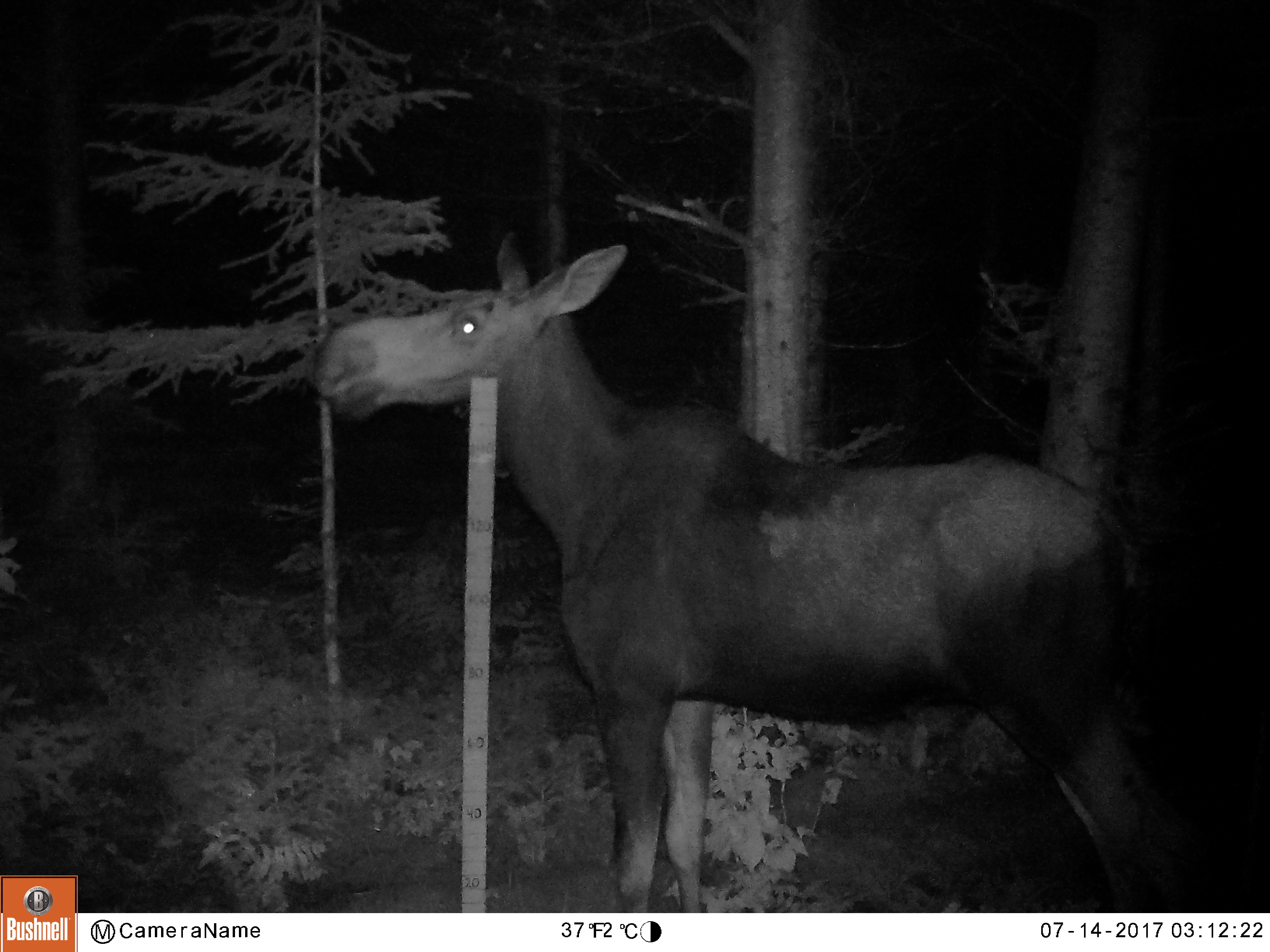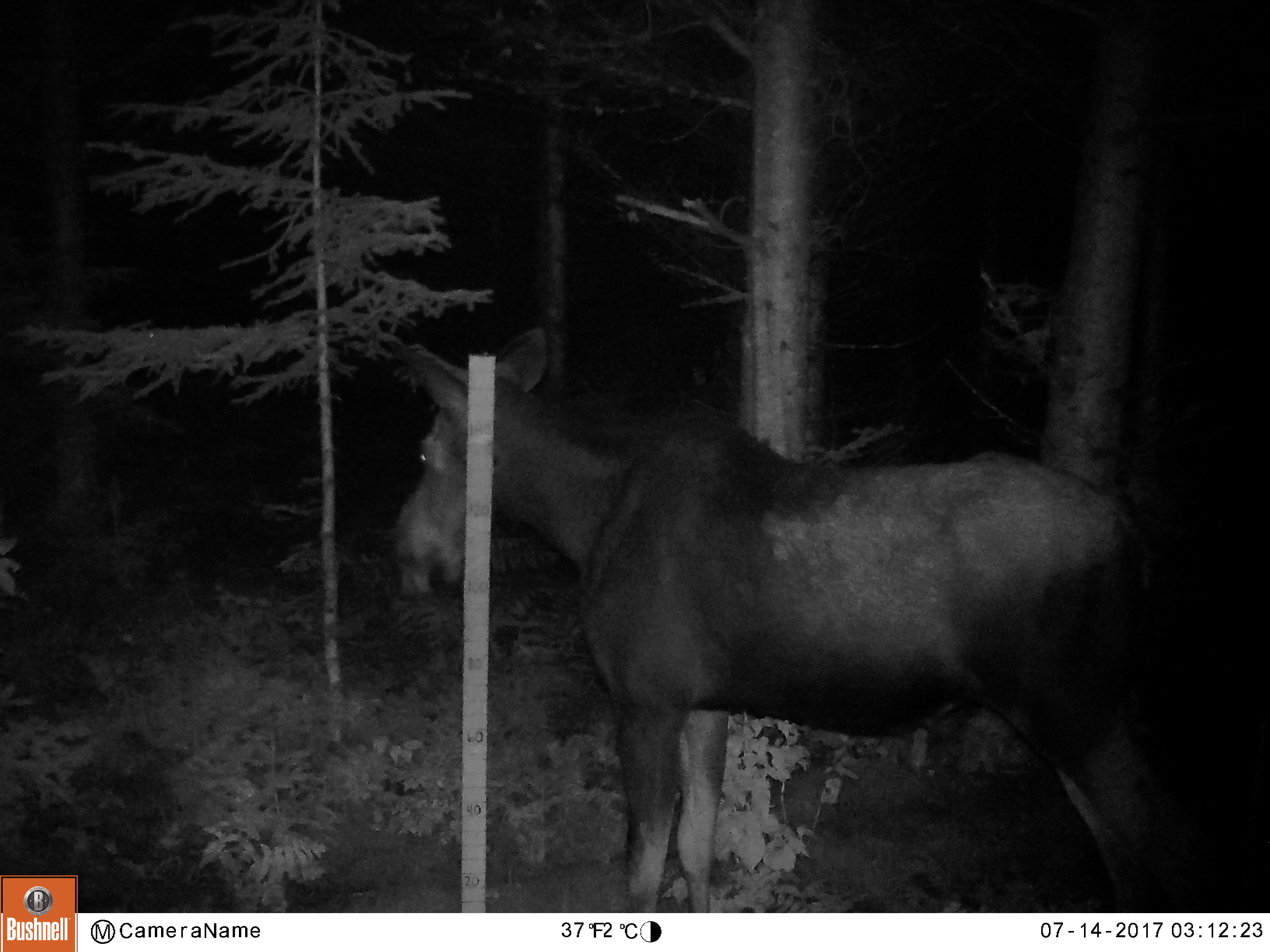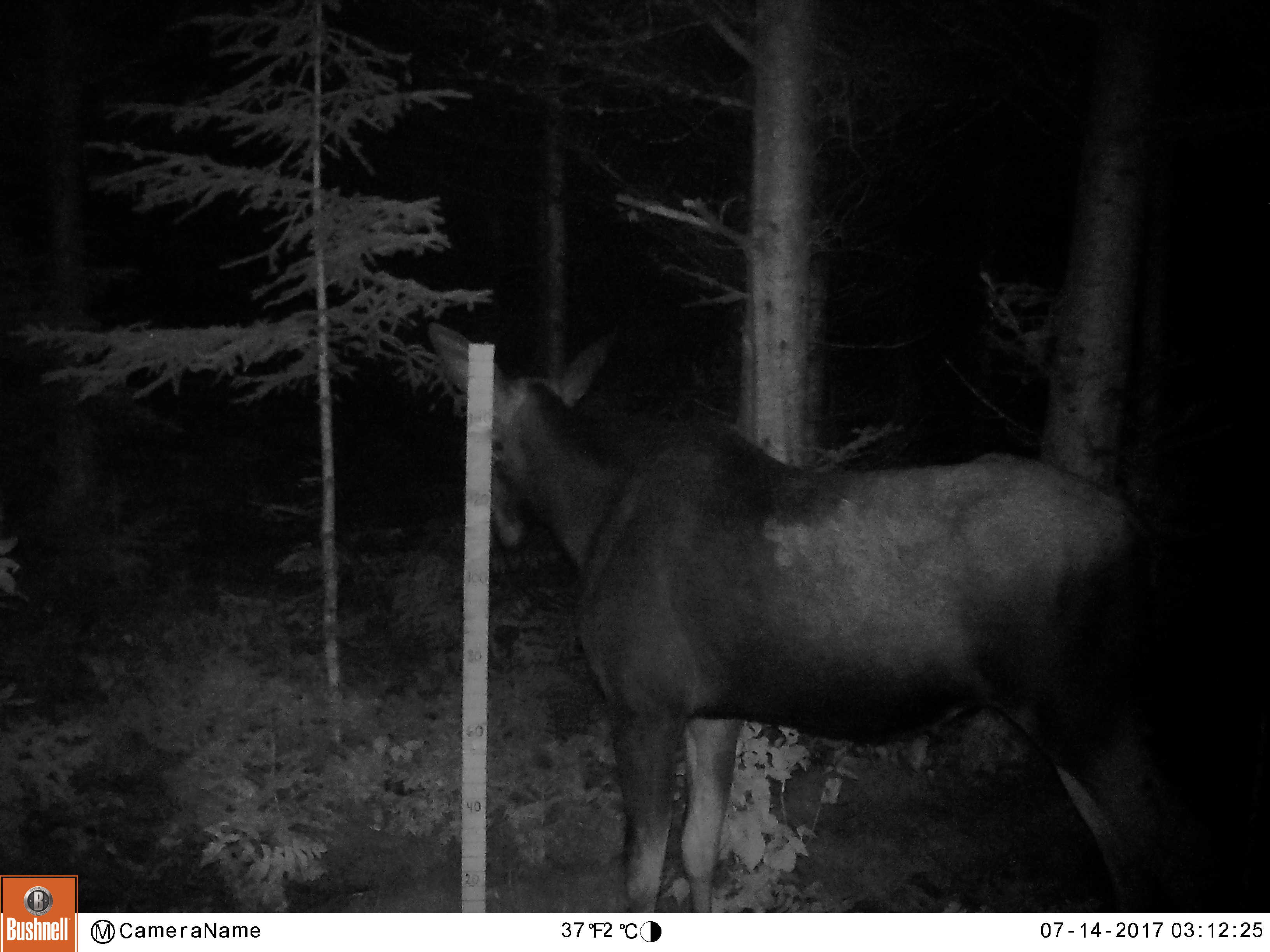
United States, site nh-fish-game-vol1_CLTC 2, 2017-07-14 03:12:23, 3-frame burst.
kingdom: Animalia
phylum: Chordata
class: Mammalia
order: Artiodactyla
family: Cervidae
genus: Alces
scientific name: Alces alces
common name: moose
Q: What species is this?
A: Moose (Alces alces).